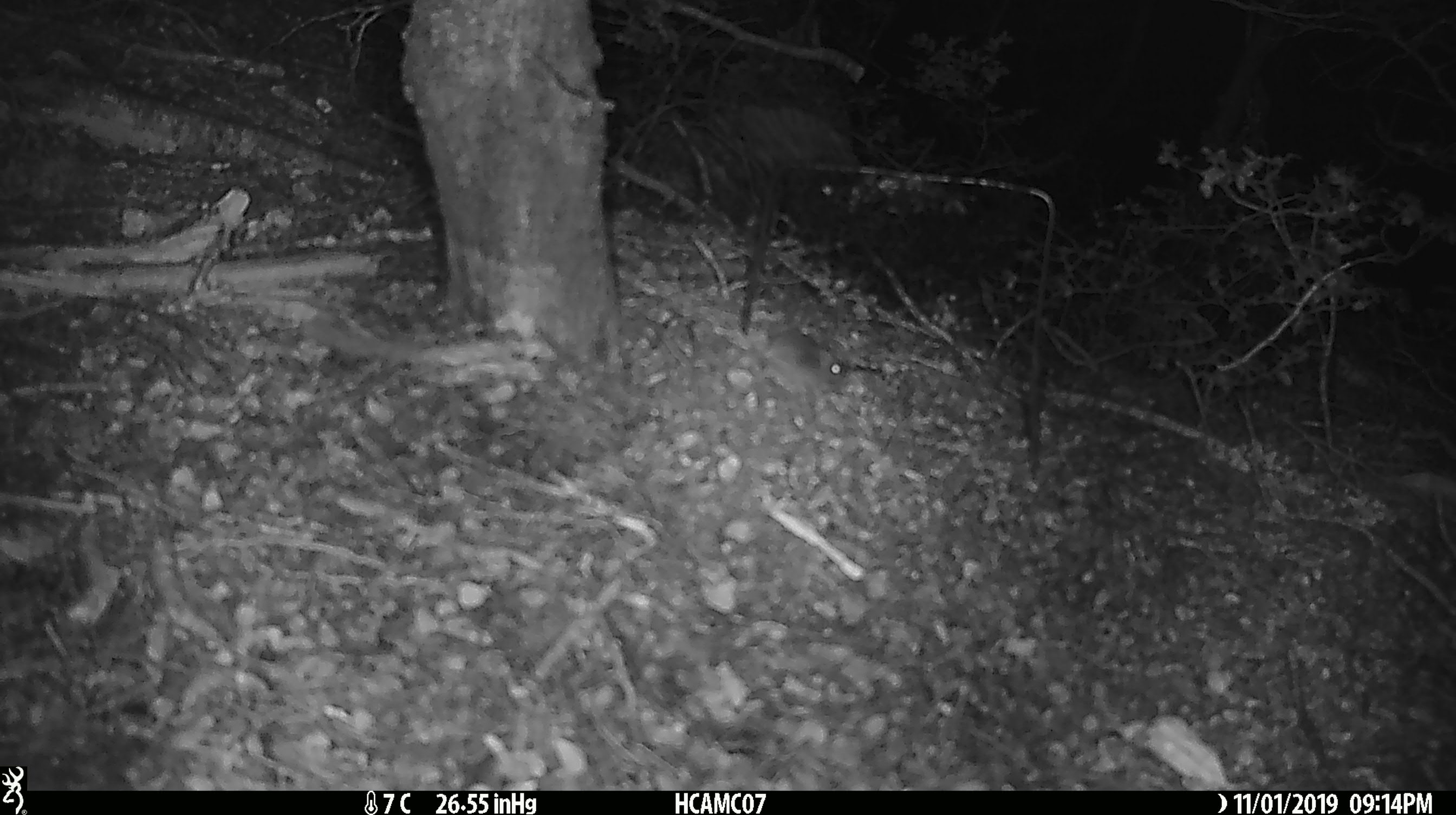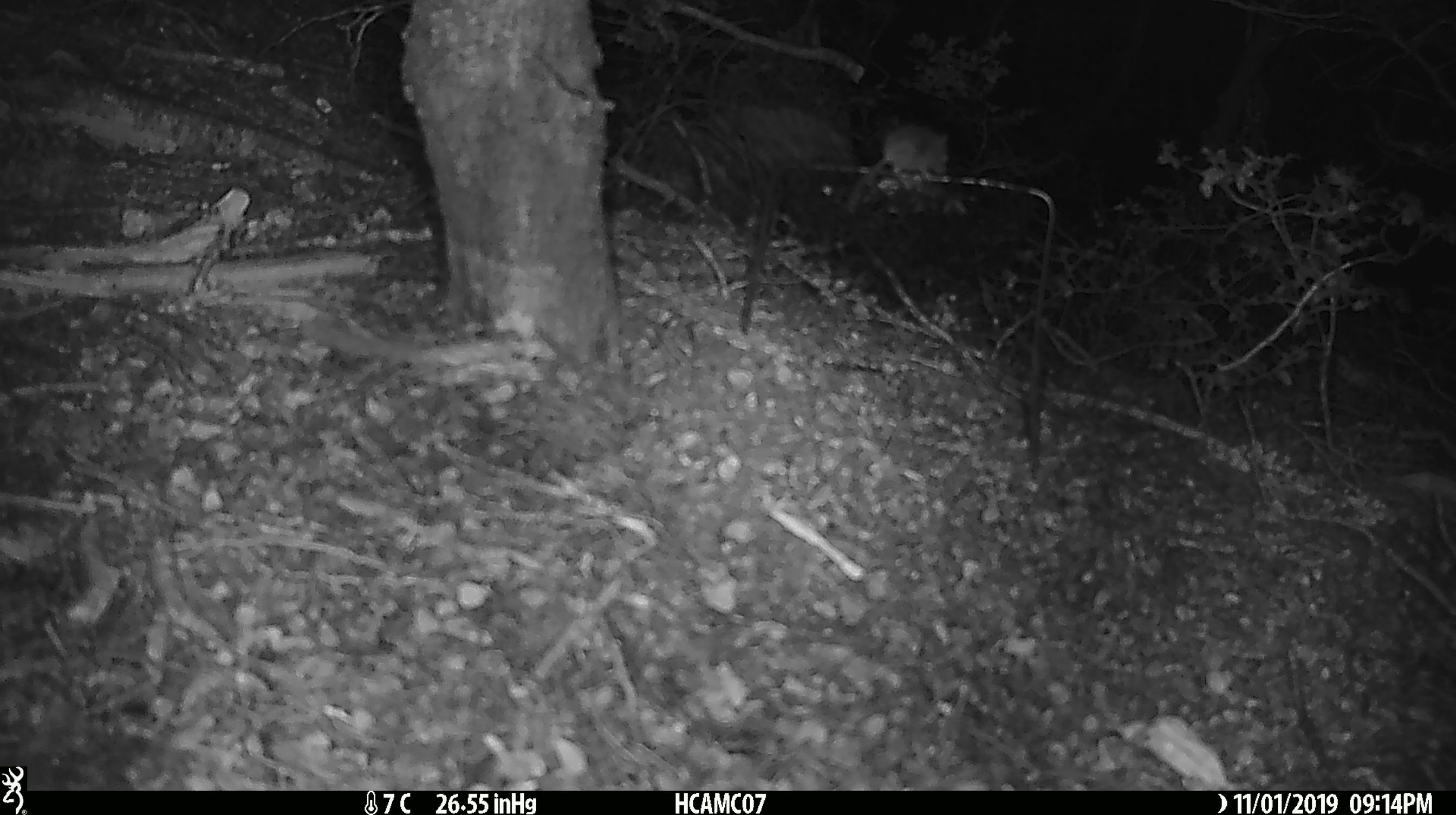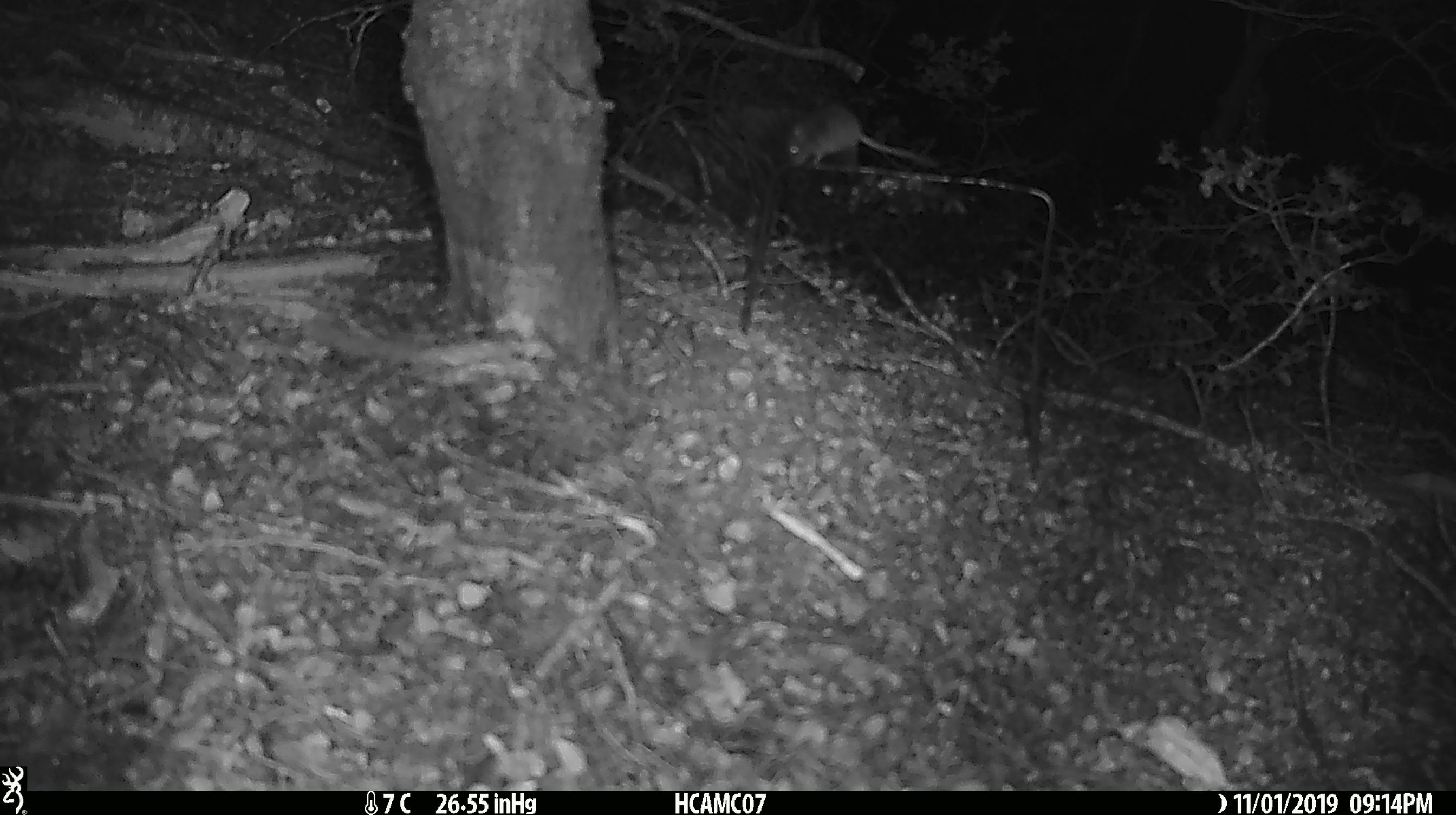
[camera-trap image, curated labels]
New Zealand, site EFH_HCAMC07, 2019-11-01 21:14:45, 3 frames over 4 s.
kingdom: Animalia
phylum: Chordata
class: Mammalia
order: Rodentia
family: Muridae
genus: Mus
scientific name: Mus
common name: mouse